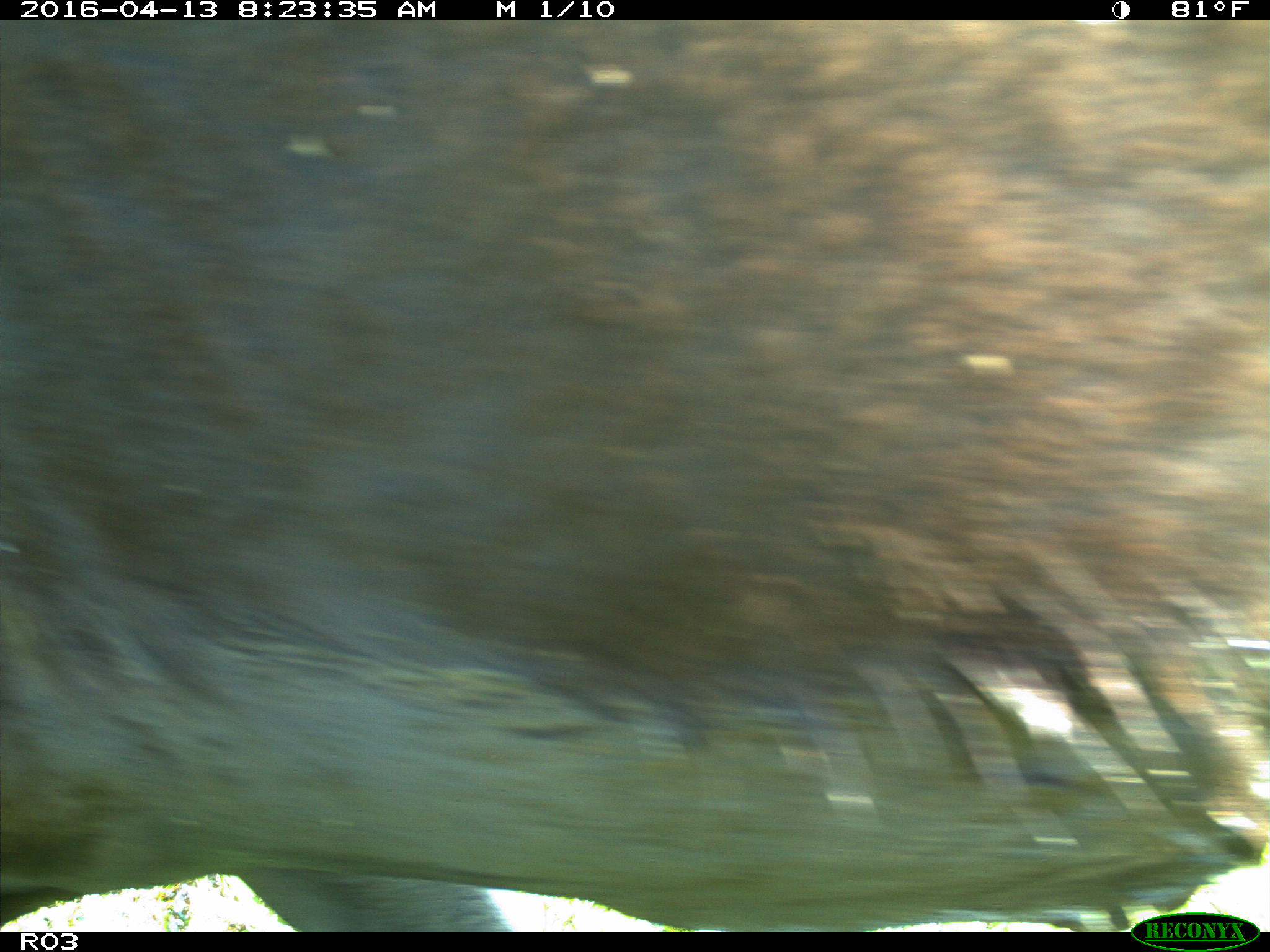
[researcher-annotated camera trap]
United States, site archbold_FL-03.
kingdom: Animalia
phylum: Chordata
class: Mammalia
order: Artiodactyla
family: Bovidae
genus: Bos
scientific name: Bos taurus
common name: domestic cow